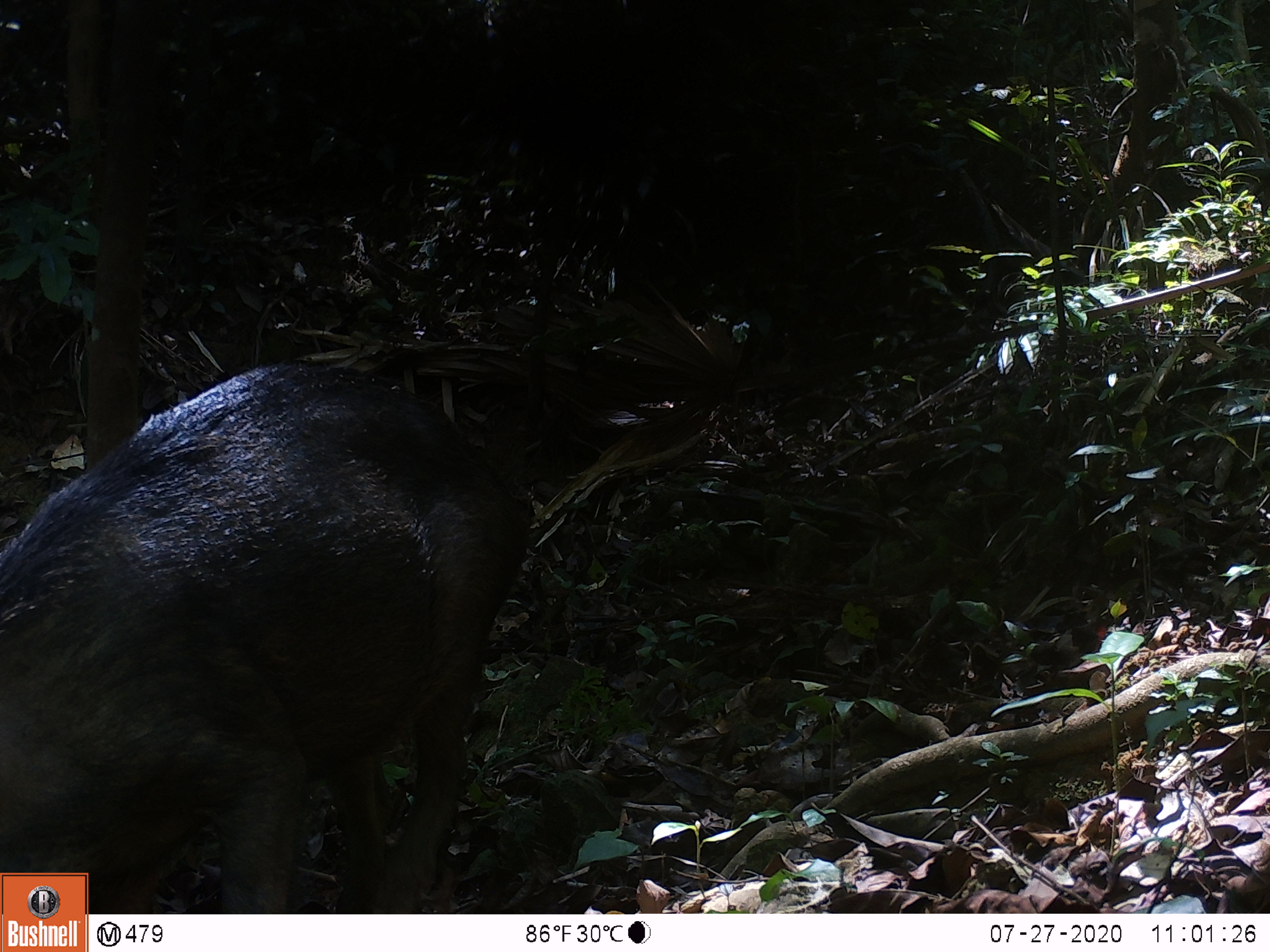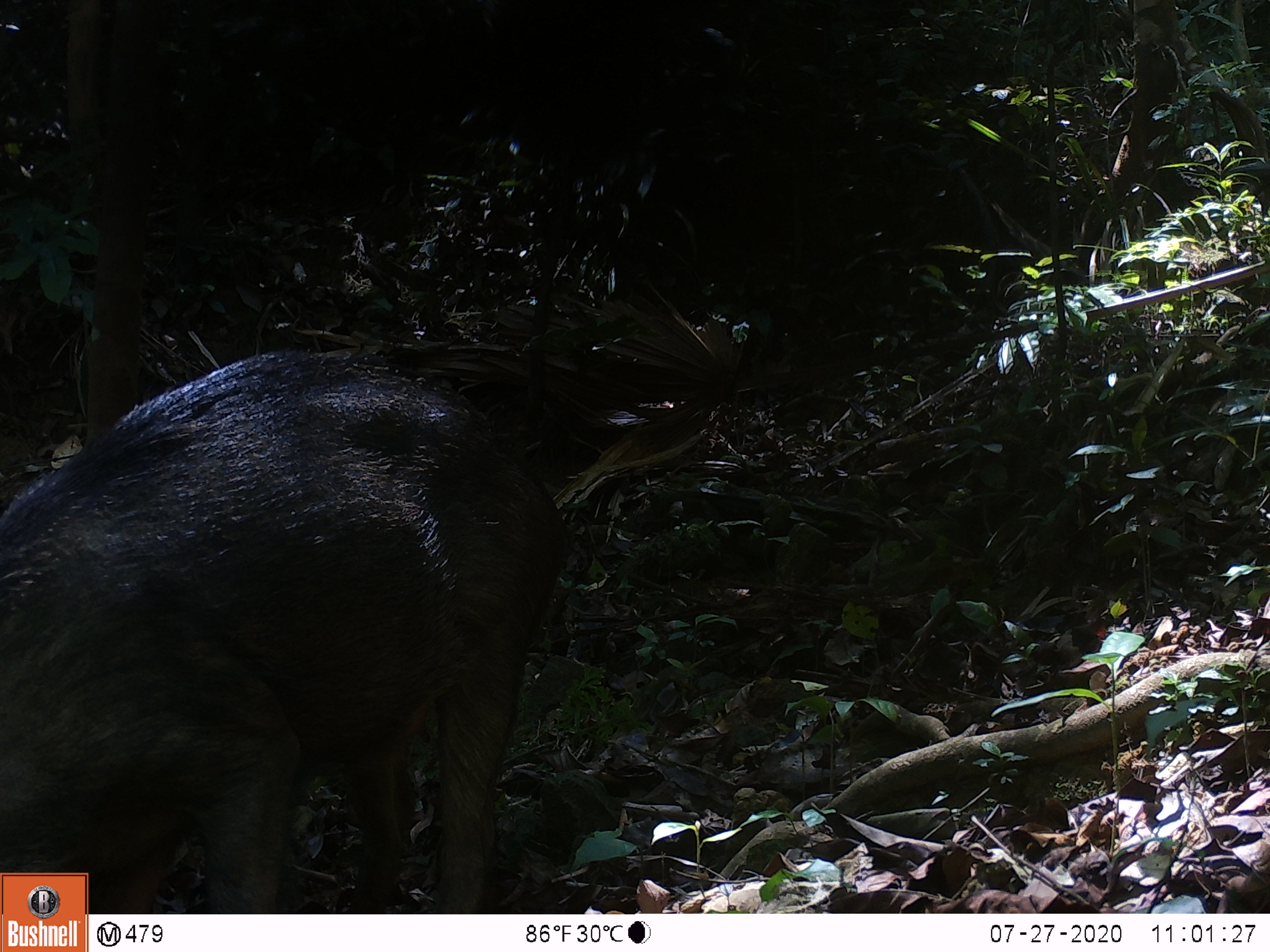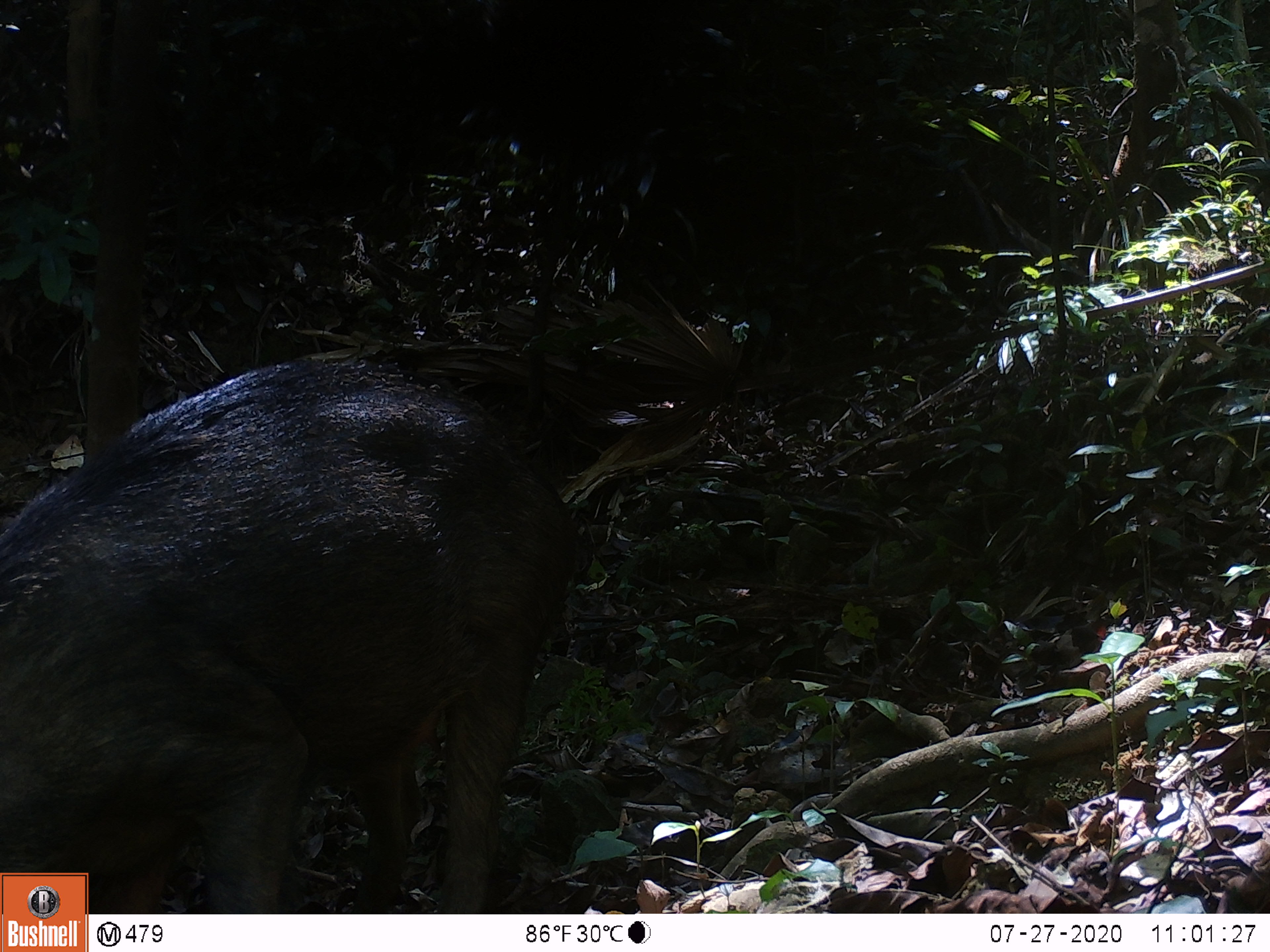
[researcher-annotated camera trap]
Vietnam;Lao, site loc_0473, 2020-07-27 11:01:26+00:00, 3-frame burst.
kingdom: Animalia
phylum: Chordata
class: Mammalia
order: Artiodactyla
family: Suidae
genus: Sus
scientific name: Sus scrofa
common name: eurasian wild pig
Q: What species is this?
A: Eurasian wild pig (Sus scrofa).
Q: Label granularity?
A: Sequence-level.